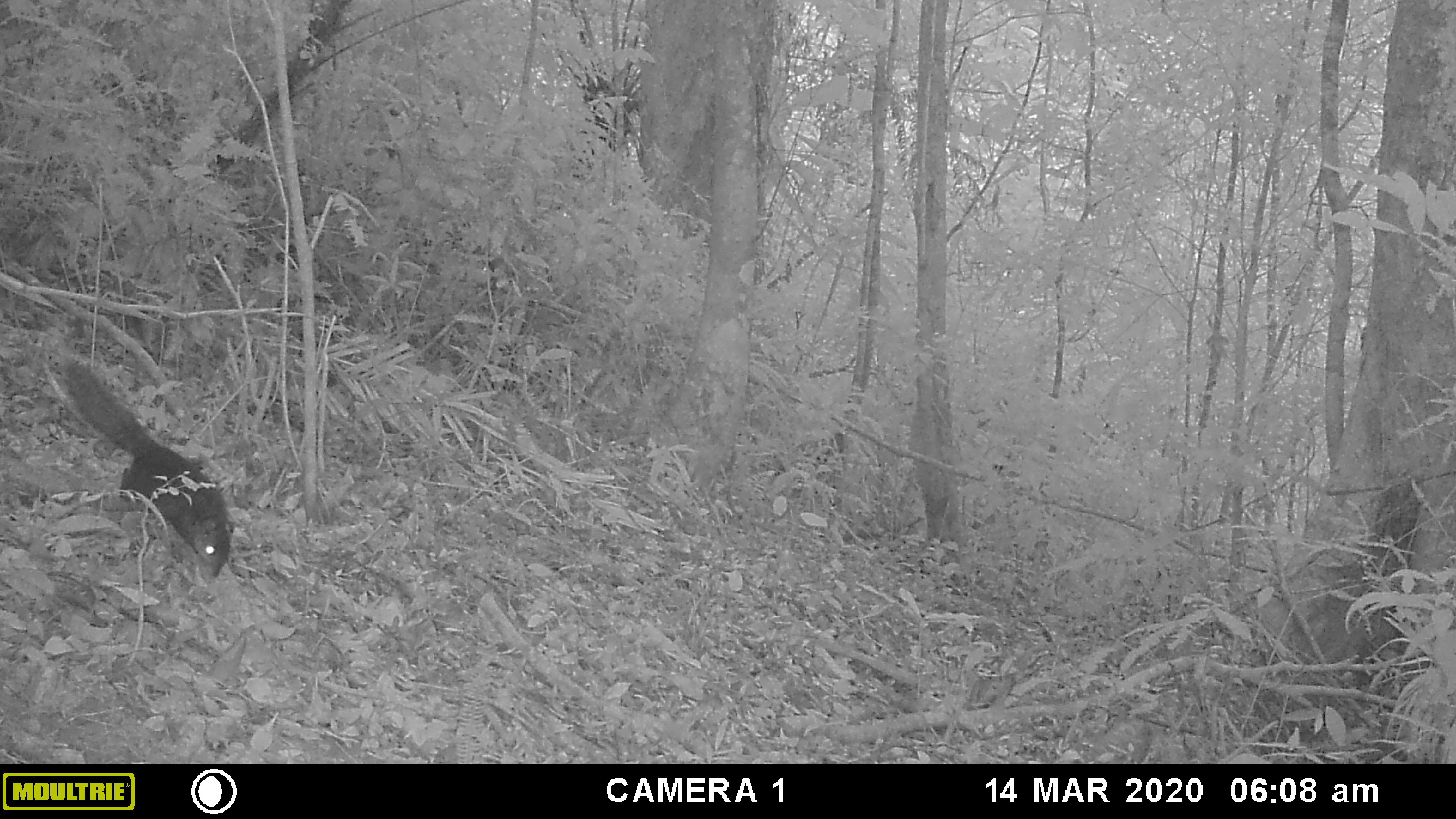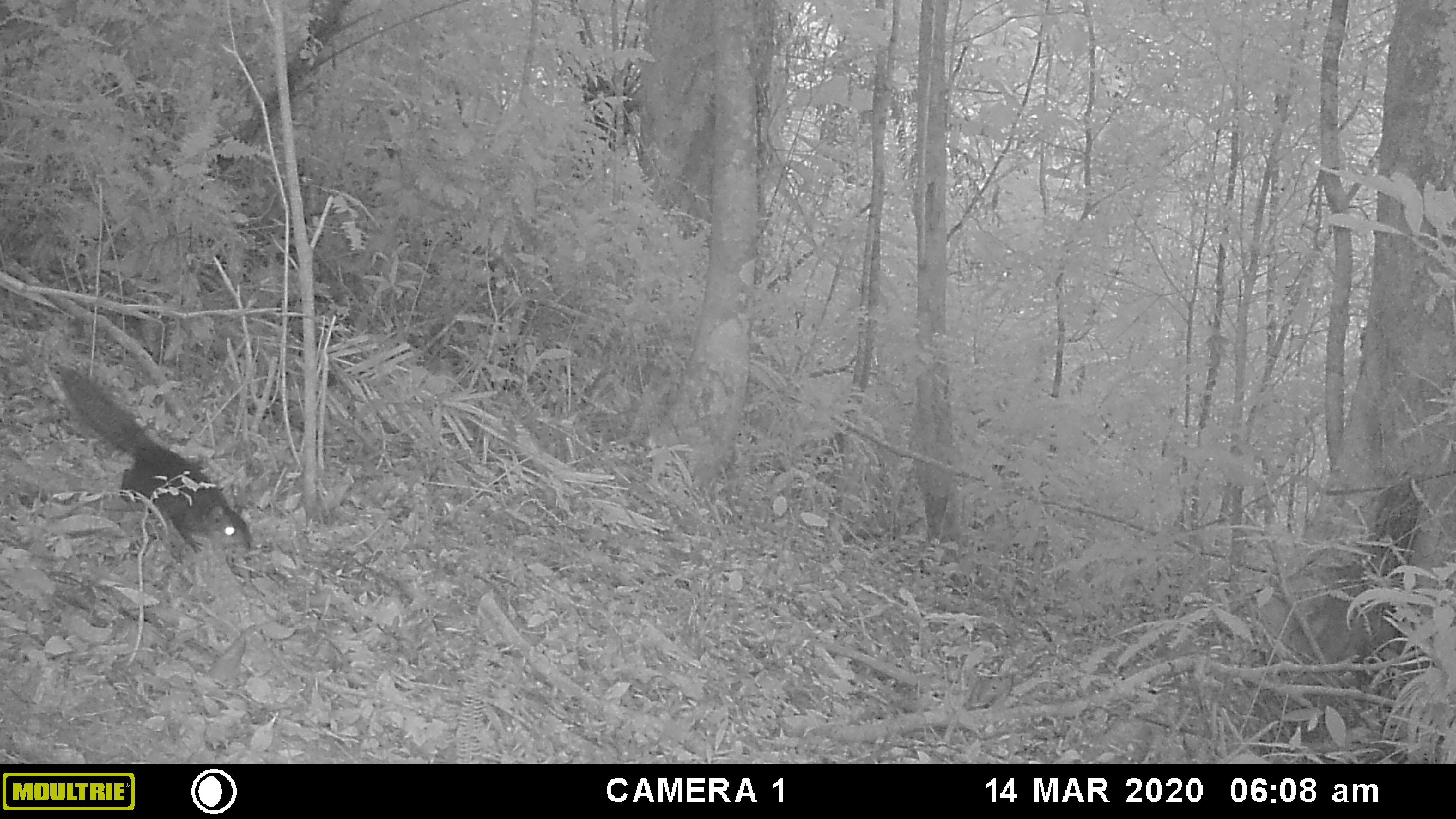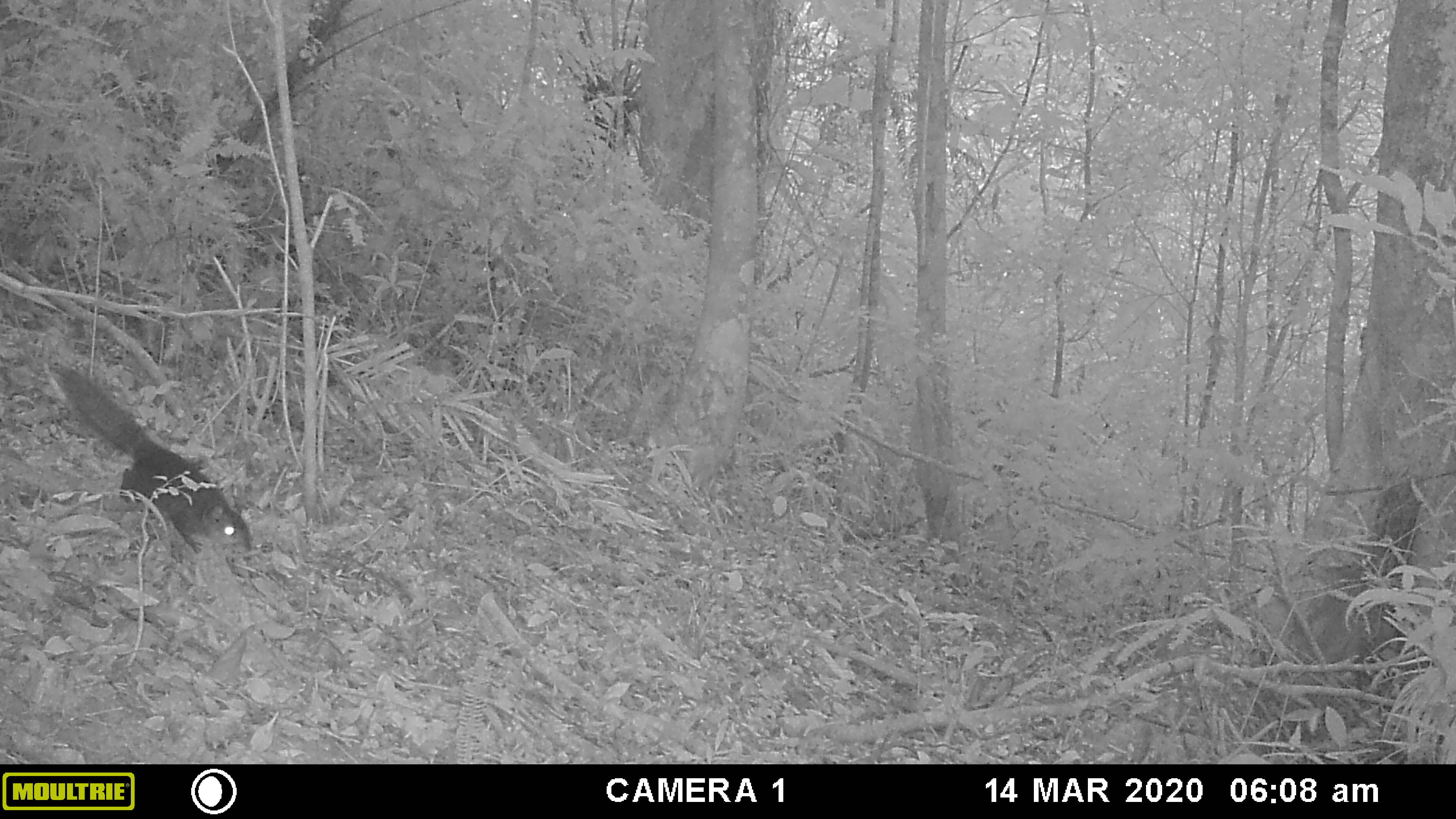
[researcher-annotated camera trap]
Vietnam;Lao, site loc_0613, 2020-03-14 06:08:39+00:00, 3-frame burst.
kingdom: Animalia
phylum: Chordata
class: Mammalia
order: Rodentia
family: Sciuridae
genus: Dremomys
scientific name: Dremomys rufigenis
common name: red-cheeked squirrel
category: red cheeked squirrel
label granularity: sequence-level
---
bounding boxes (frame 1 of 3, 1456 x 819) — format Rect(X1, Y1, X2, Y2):
red cheeked squirrel: Rect(61, 354, 235, 577)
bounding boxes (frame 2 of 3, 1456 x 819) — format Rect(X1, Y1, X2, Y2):
red cheeked squirrel: Rect(61, 367, 251, 561)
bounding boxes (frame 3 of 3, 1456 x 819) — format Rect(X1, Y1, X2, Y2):
red cheeked squirrel: Rect(61, 369, 251, 578)